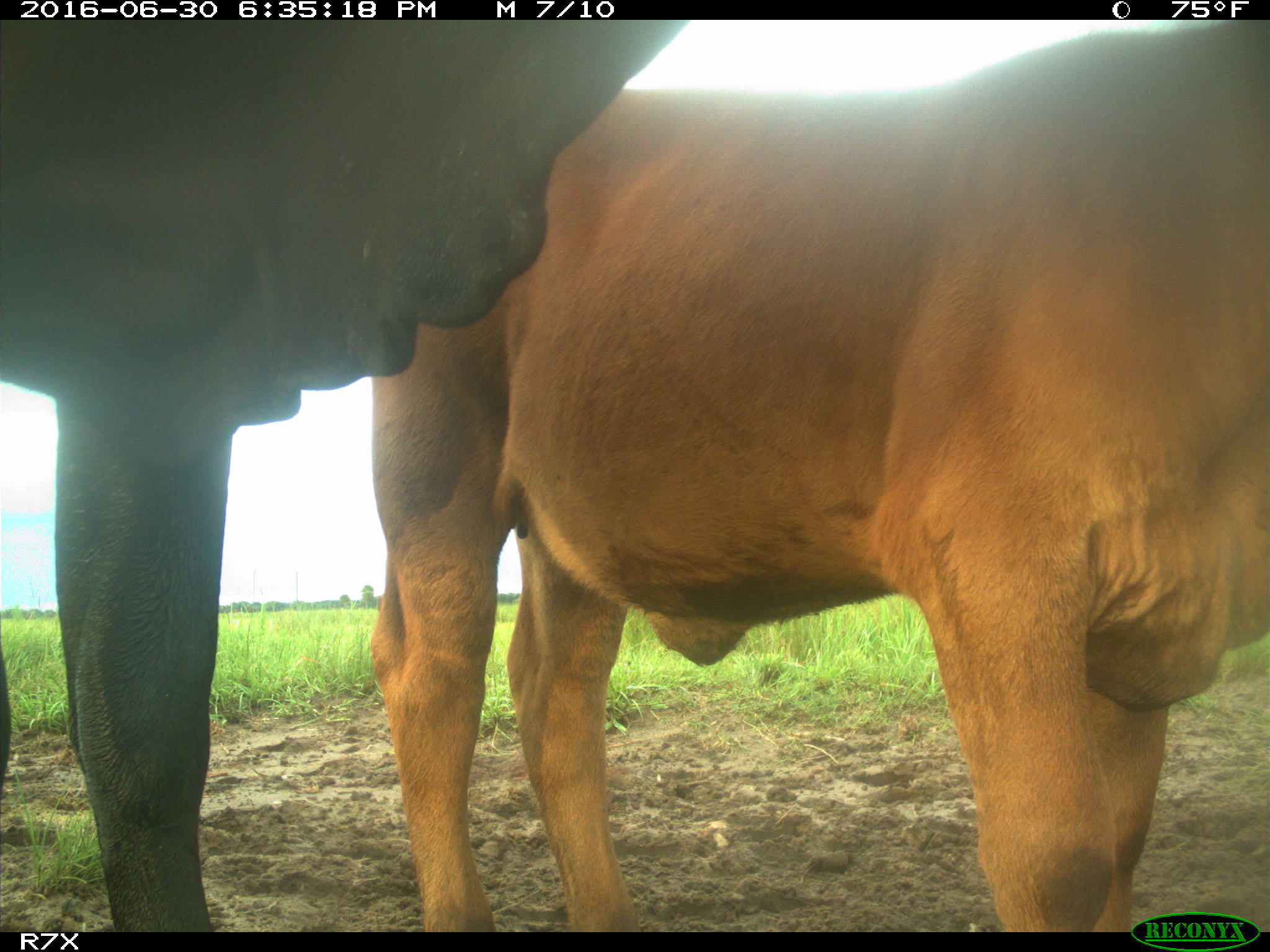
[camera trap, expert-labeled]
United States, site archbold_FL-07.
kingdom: Animalia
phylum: Chordata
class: Mammalia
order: Artiodactyla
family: Bovidae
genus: Bos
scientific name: Bos taurus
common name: domestic cow